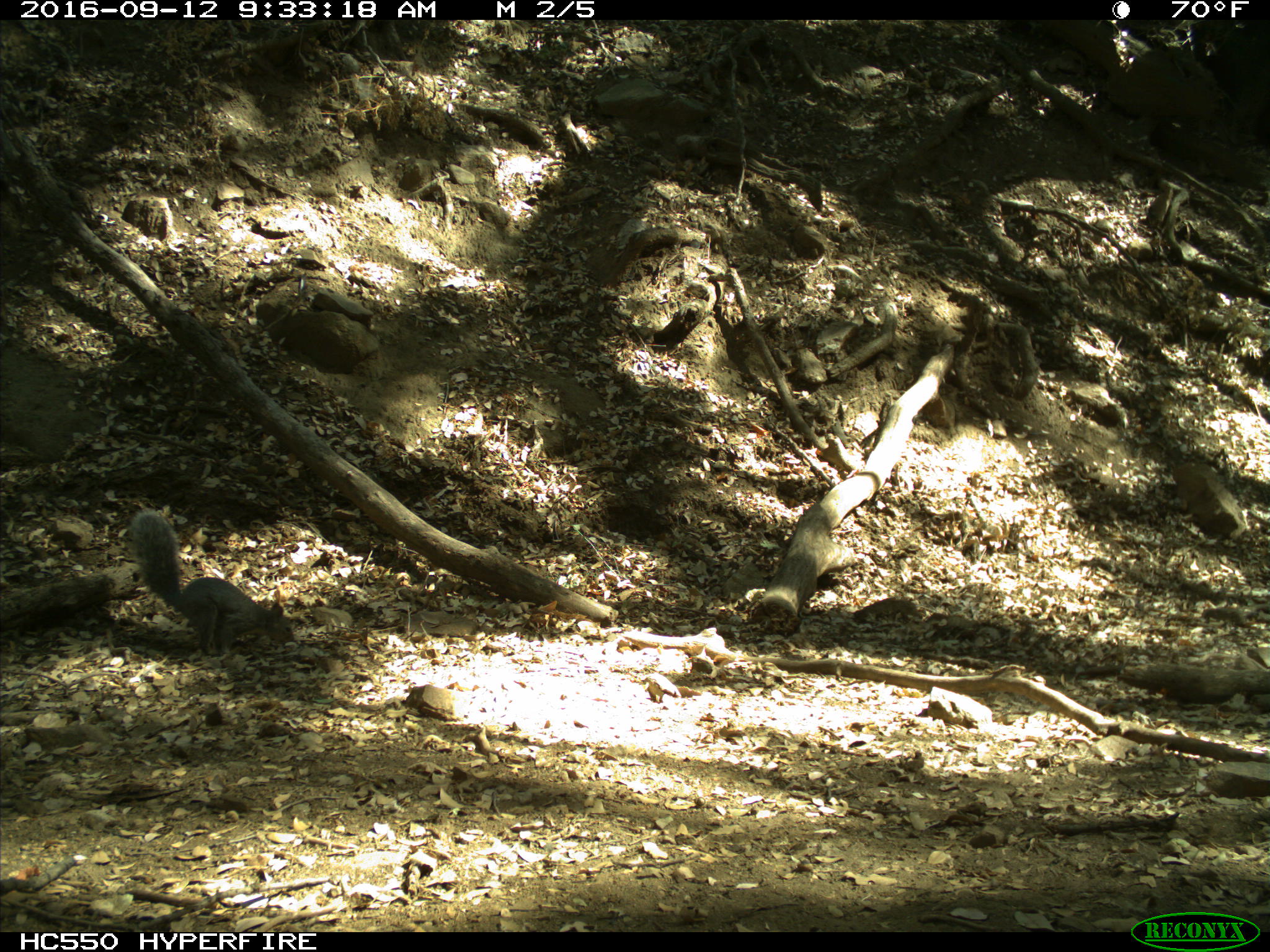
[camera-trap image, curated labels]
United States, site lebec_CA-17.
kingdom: Animalia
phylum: Chordata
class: Mammalia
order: Rodentia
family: Sciuridae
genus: Sciurus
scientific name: Sciurus carolinensis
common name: eastern gray squirrel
Sciurus carolinensis (eastern gray squirrel).